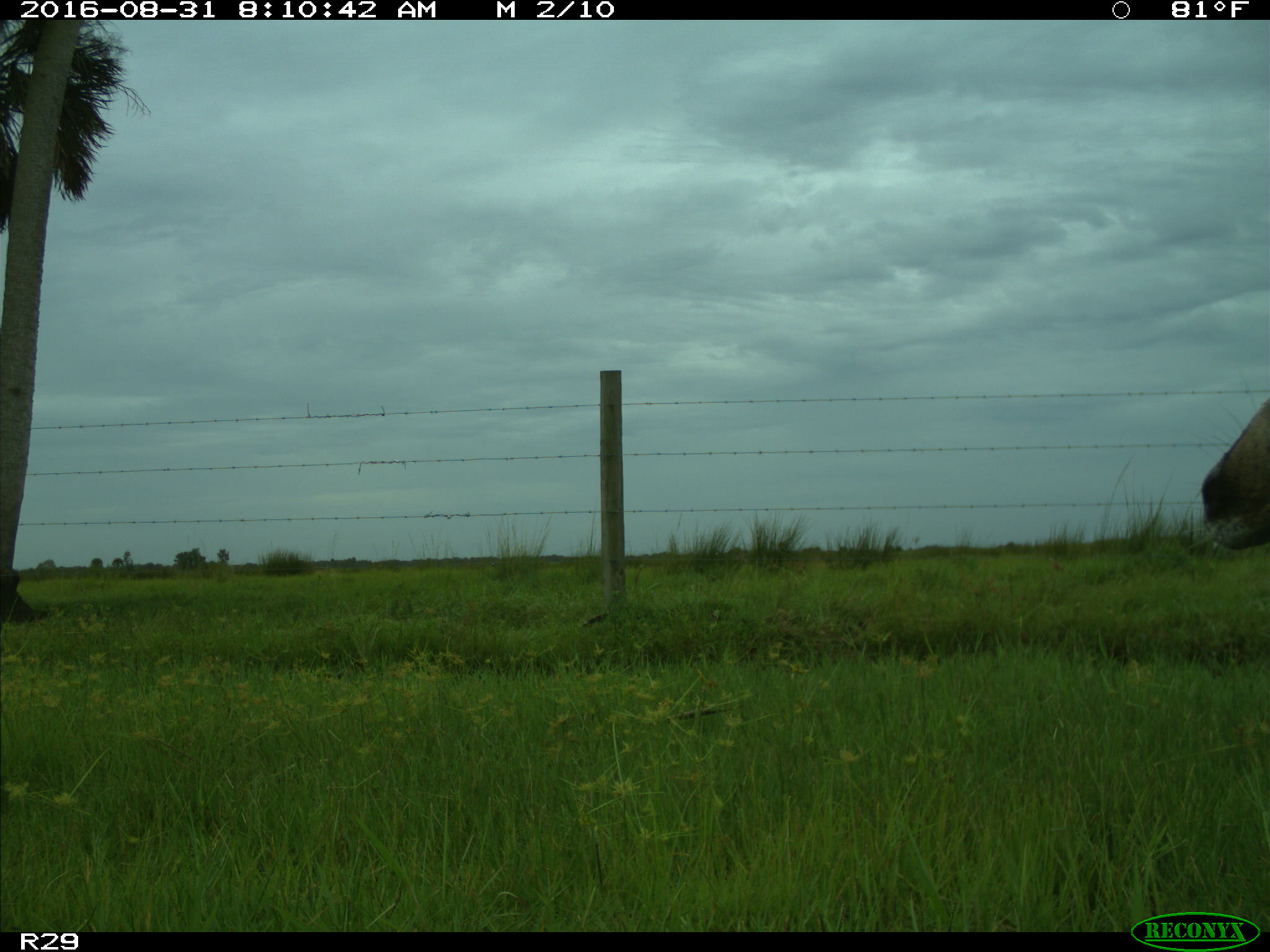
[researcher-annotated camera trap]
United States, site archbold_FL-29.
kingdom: Animalia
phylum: Chordata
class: Mammalia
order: Artiodactyla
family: Cervidae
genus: Odocoileus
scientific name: Odocoileus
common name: deer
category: unidentified deer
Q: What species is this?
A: Unidentified deer (deer) (Odocoileus).